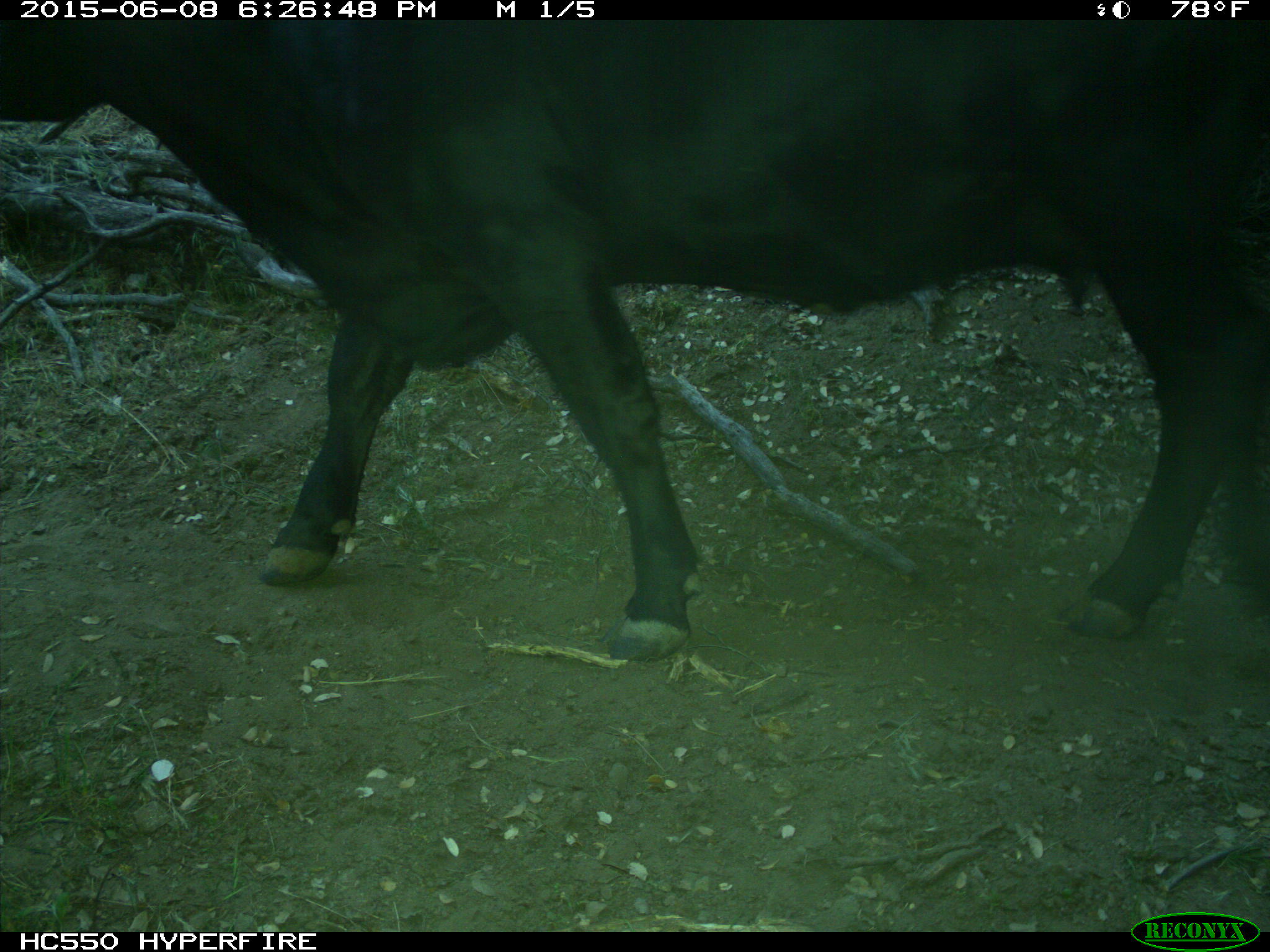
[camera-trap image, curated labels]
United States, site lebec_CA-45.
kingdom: Animalia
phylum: Chordata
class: Mammalia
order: Artiodactyla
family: Bovidae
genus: Bos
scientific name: Bos taurus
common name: domestic cow